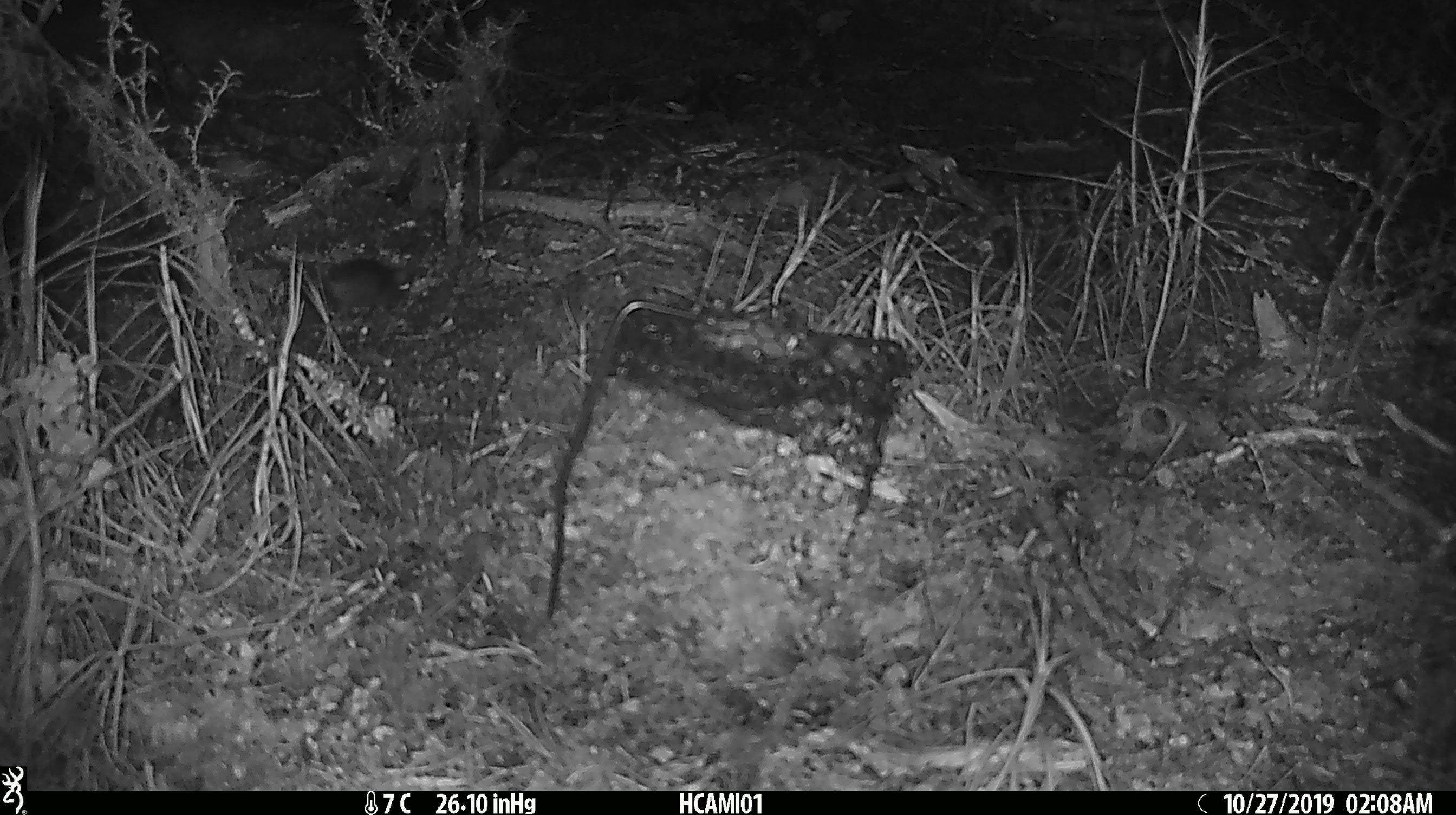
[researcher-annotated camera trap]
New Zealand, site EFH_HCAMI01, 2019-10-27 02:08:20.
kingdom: Animalia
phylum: Chordata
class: Mammalia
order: Rodentia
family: Muridae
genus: Mus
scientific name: Mus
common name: mouse